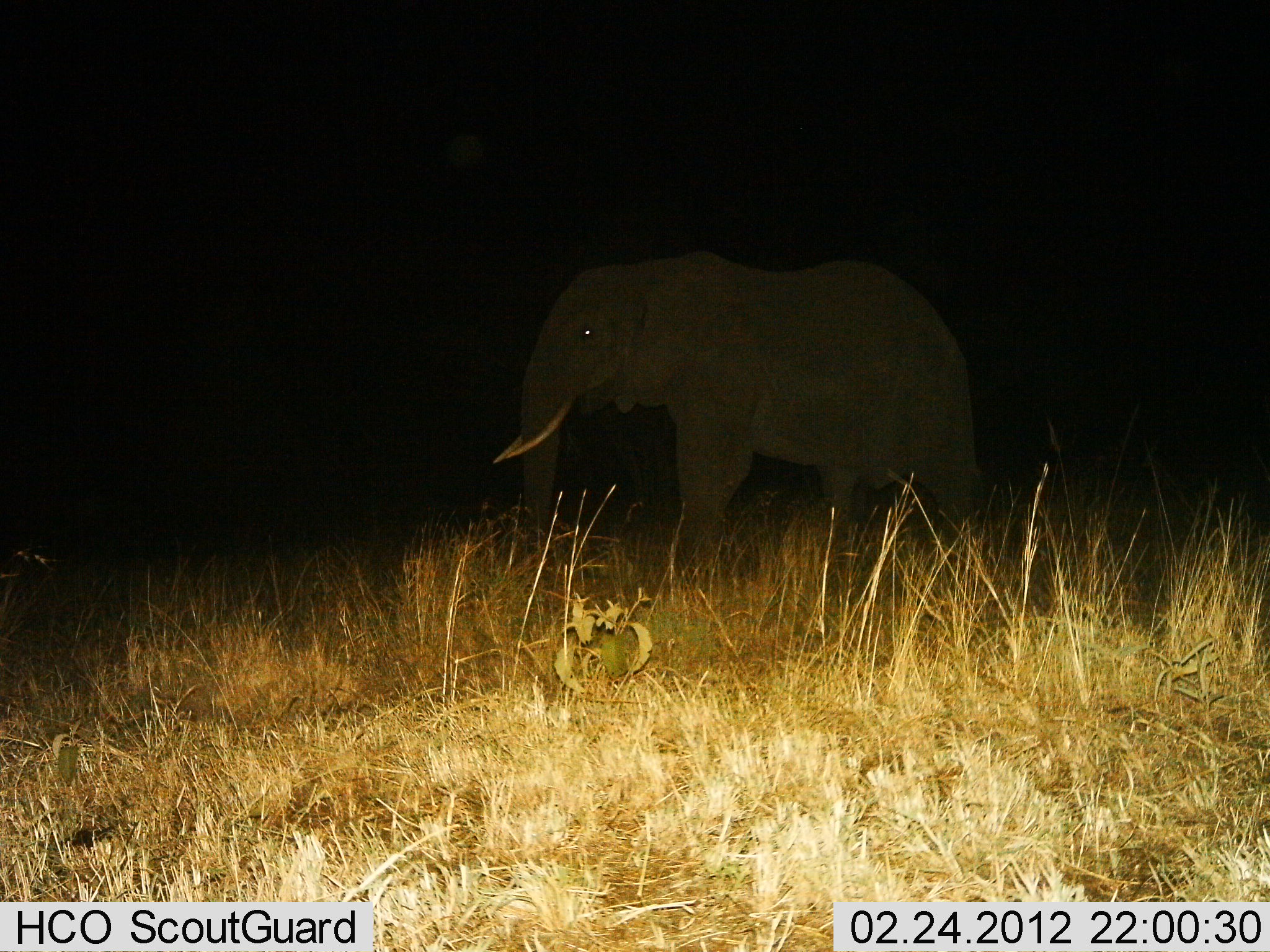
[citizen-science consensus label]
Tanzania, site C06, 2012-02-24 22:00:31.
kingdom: Animalia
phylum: Chordata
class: Mammalia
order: Proboscidea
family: Elephantidae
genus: Loxodonta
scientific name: Loxodonta africana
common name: african bush elephant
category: elephant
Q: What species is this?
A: Elephant (african bush elephant) (Loxodonta africana).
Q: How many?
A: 1.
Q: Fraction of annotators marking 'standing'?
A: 43%.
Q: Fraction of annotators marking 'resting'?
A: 0%.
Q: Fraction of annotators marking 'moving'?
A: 57%.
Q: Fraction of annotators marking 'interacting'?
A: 0%.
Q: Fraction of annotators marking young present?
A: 0%.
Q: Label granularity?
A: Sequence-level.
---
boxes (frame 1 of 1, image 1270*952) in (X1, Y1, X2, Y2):
animal: (490, 255, 985, 567)